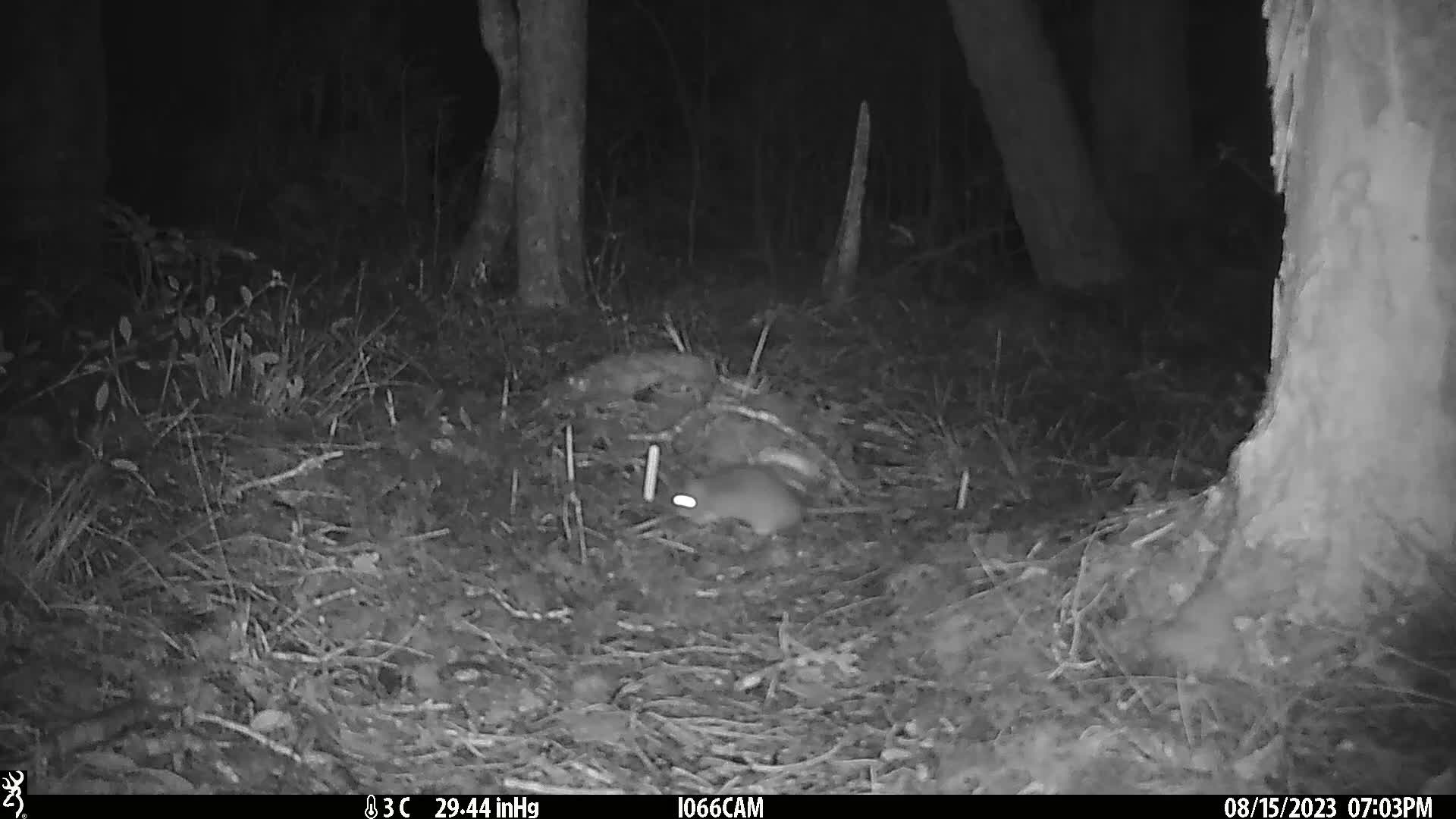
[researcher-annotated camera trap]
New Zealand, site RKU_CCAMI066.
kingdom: Animalia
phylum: Chordata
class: Mammalia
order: Rodentia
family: Muridae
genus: Rattus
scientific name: Rattus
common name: rat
Rat (Rattus).